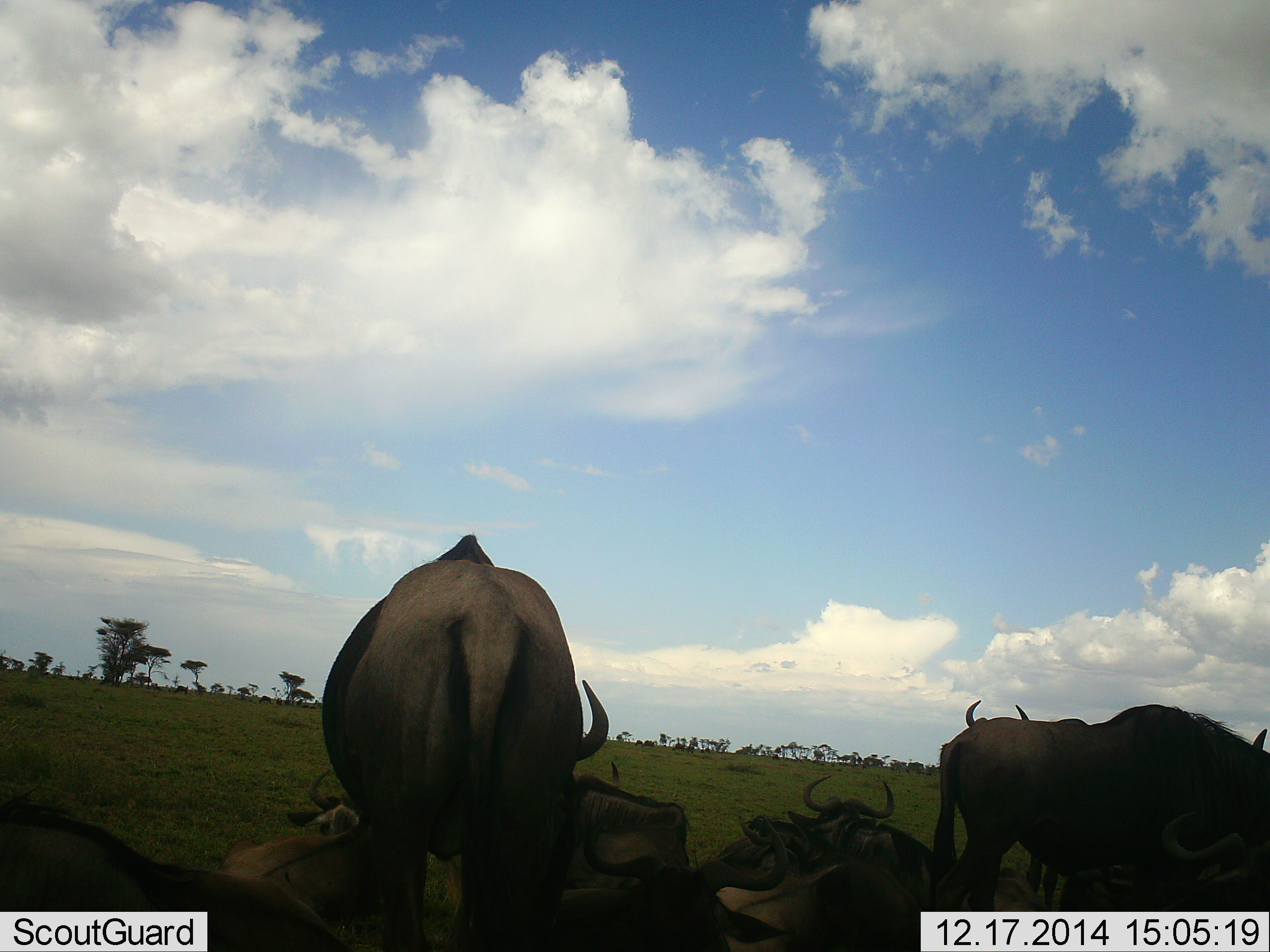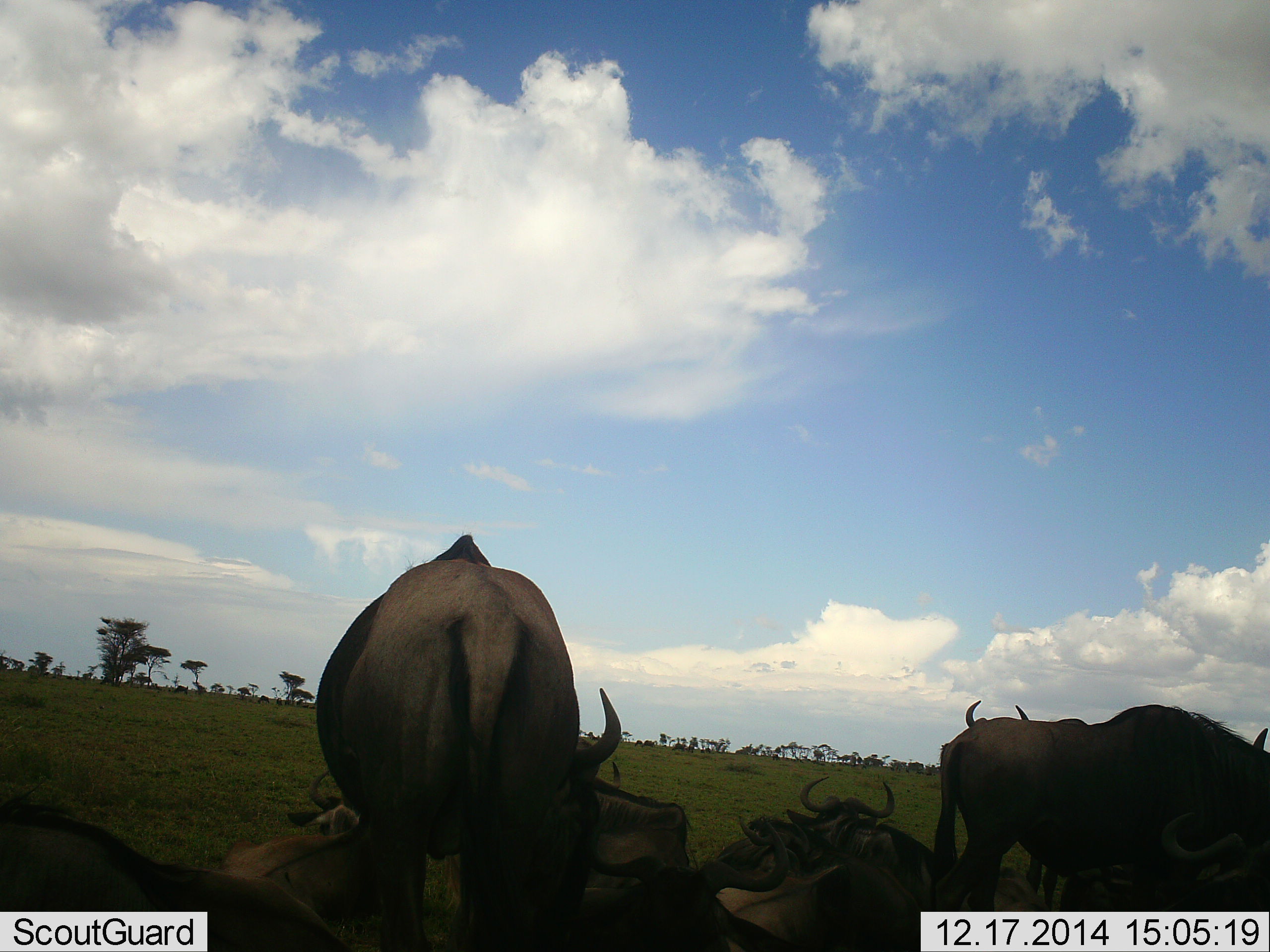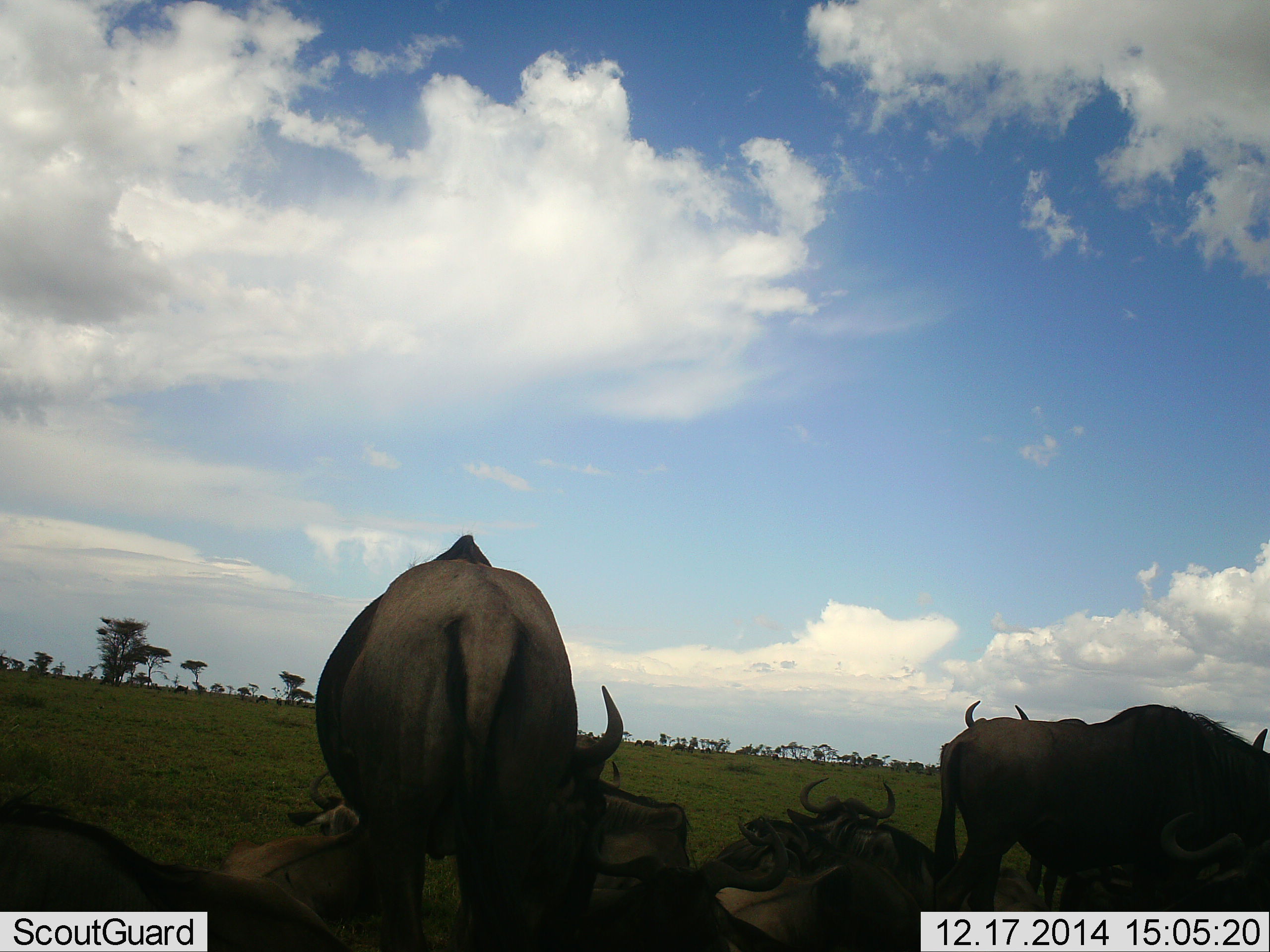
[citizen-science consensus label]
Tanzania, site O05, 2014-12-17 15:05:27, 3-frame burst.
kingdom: Animalia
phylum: Chordata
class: Mammalia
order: Artiodactyla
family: Bovidae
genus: Connochaetes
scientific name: Connochaetes taurinus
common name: blue wildebeest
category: wildebeest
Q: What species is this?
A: Wildebeest (blue wildebeest) (Connochaetes taurinus).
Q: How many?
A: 8.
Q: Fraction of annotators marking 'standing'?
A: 60%.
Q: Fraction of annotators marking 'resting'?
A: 90%.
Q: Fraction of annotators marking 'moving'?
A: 20%.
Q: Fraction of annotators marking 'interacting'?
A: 10%.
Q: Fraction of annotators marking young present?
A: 0%.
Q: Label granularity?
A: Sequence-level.